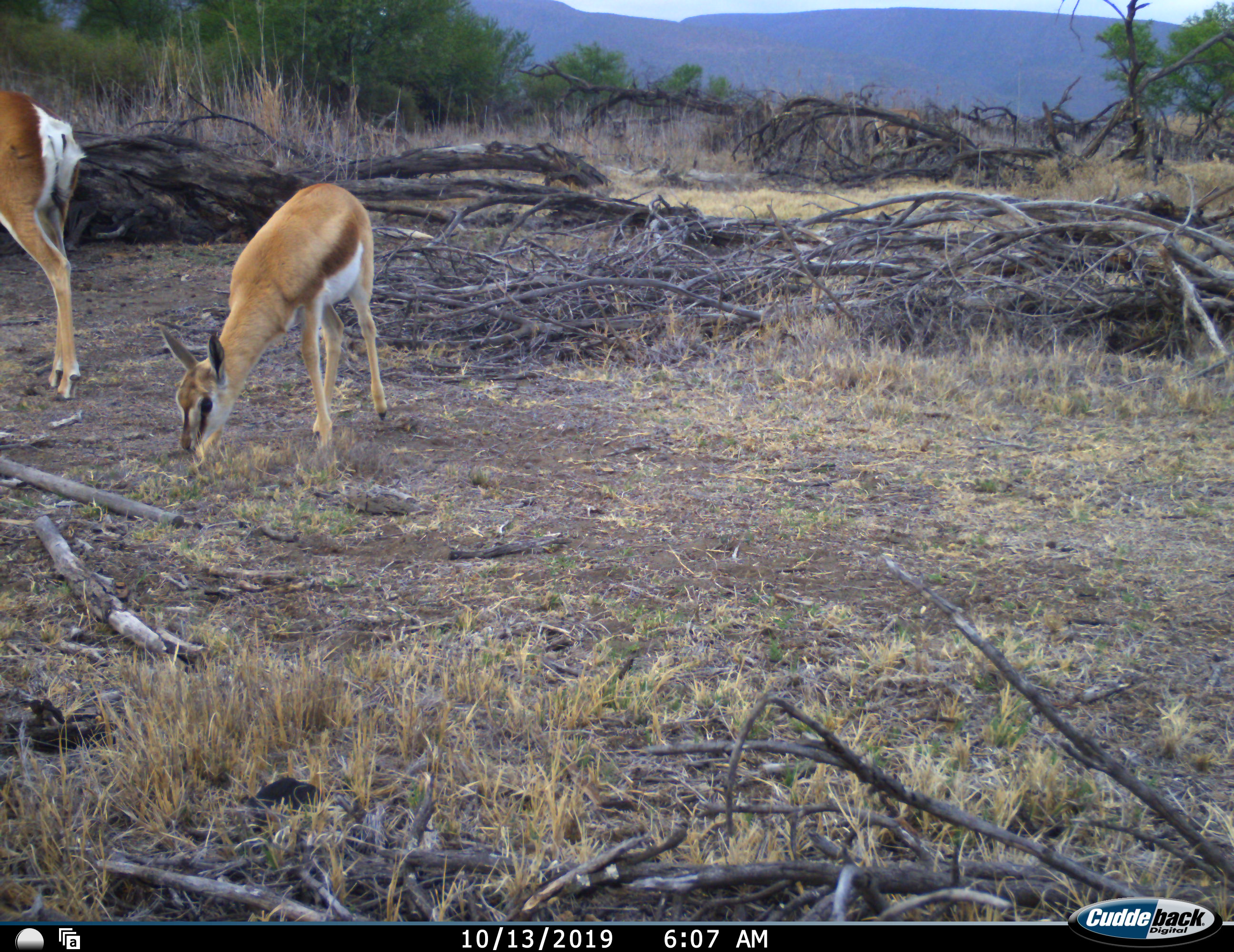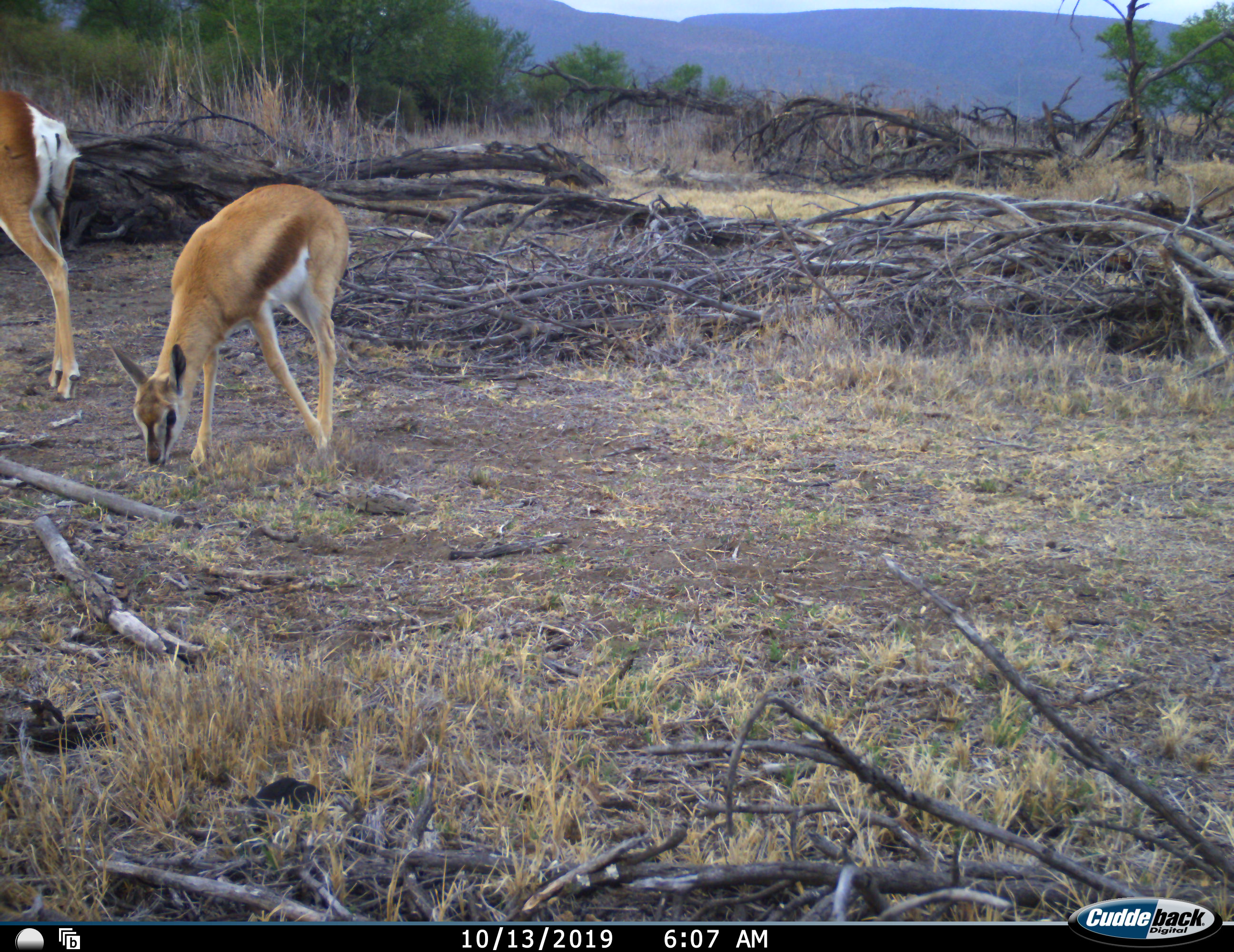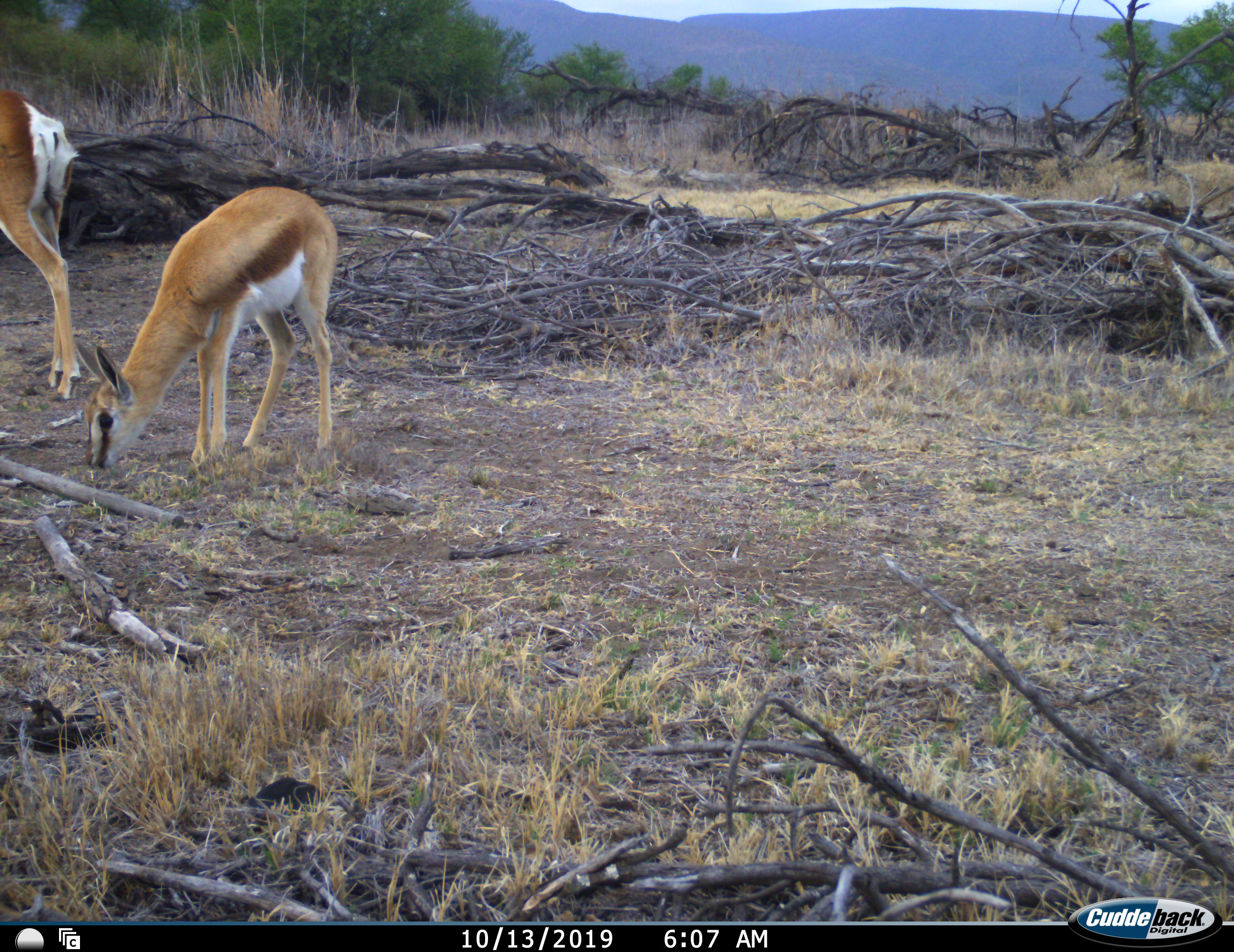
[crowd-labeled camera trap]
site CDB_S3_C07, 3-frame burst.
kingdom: Animalia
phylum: Chordata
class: Mammalia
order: Artiodactyla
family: Bovidae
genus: Antidorcas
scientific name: Antidorcas marsupialis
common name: springbok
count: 2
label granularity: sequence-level